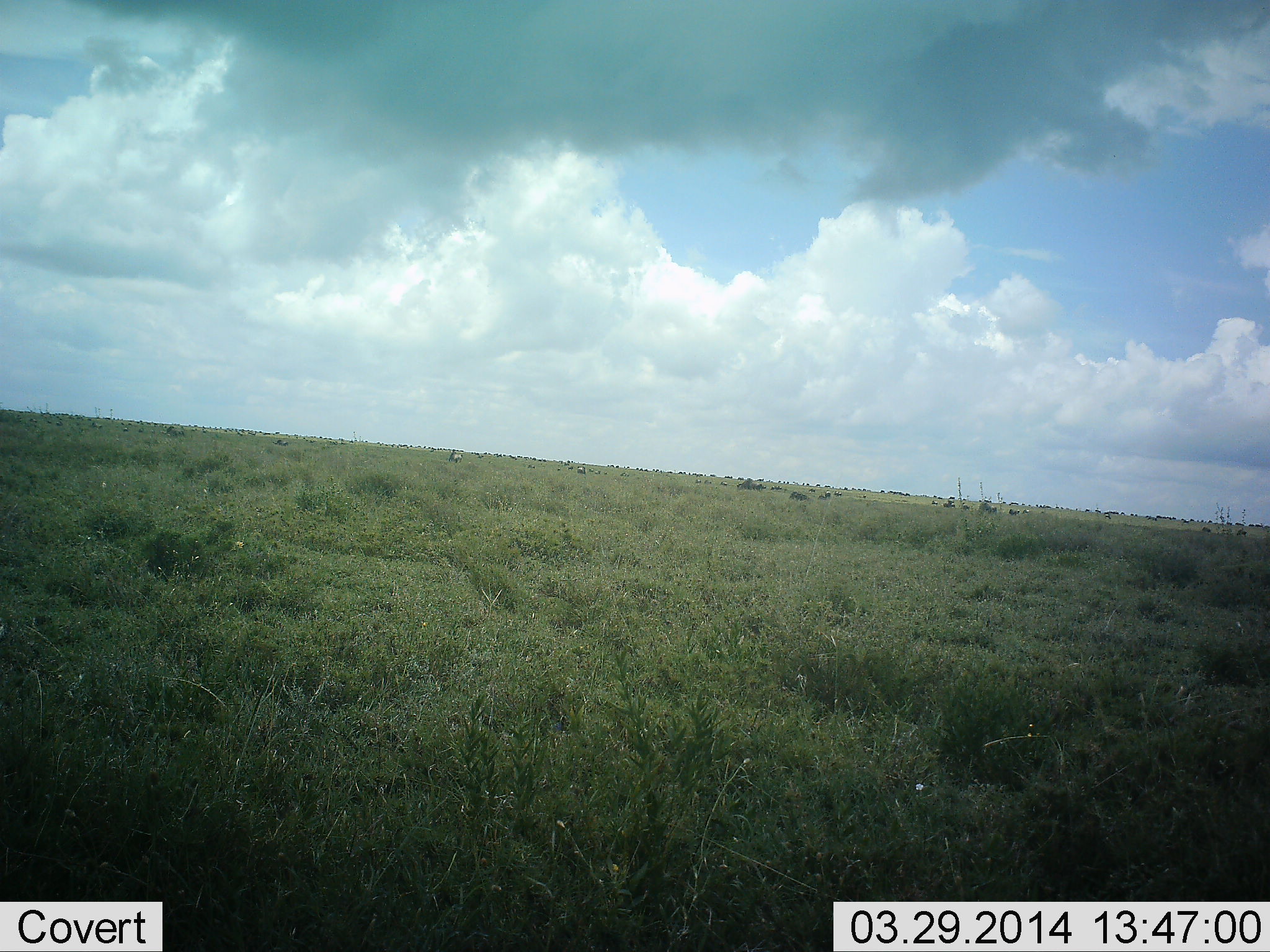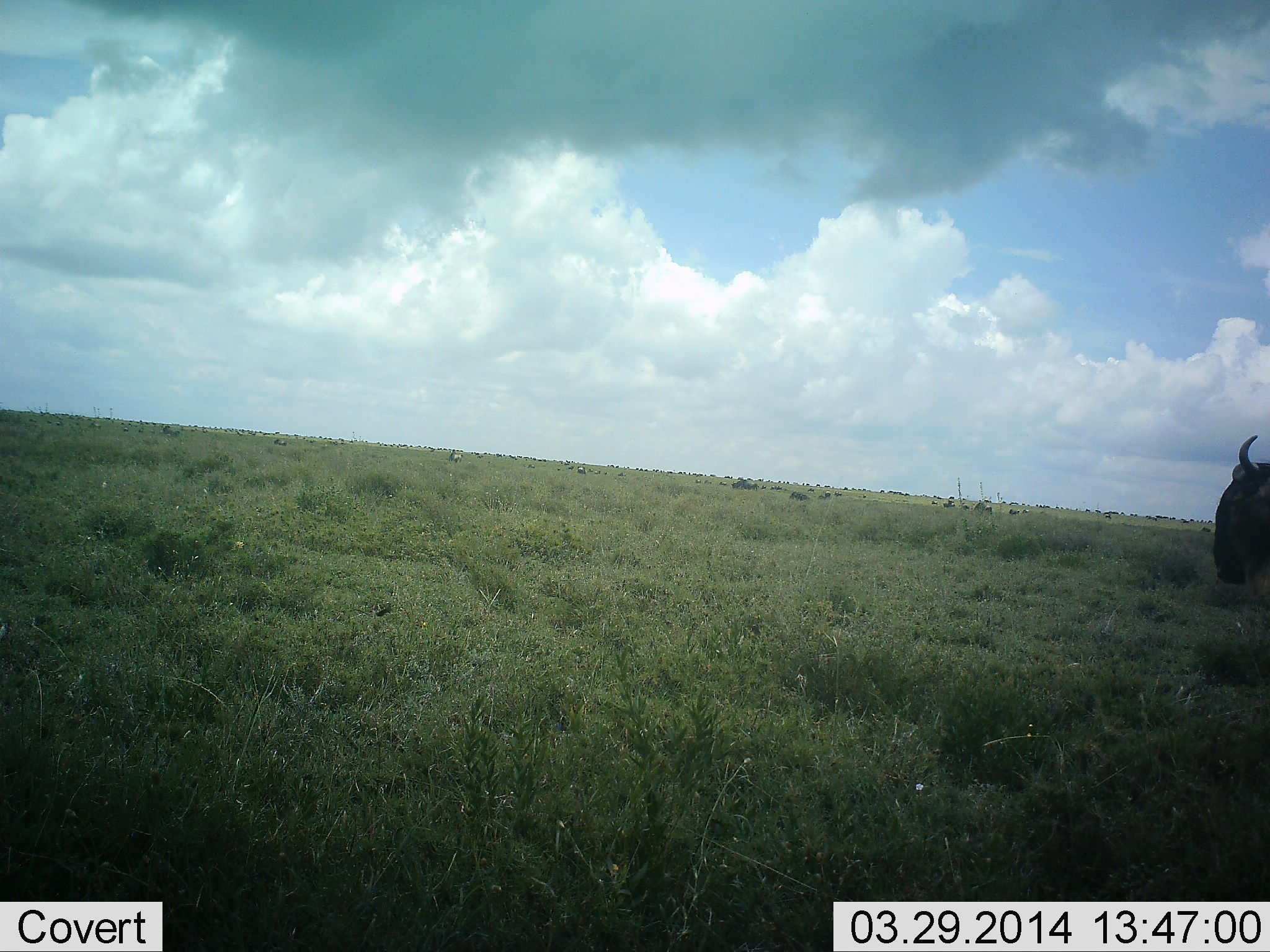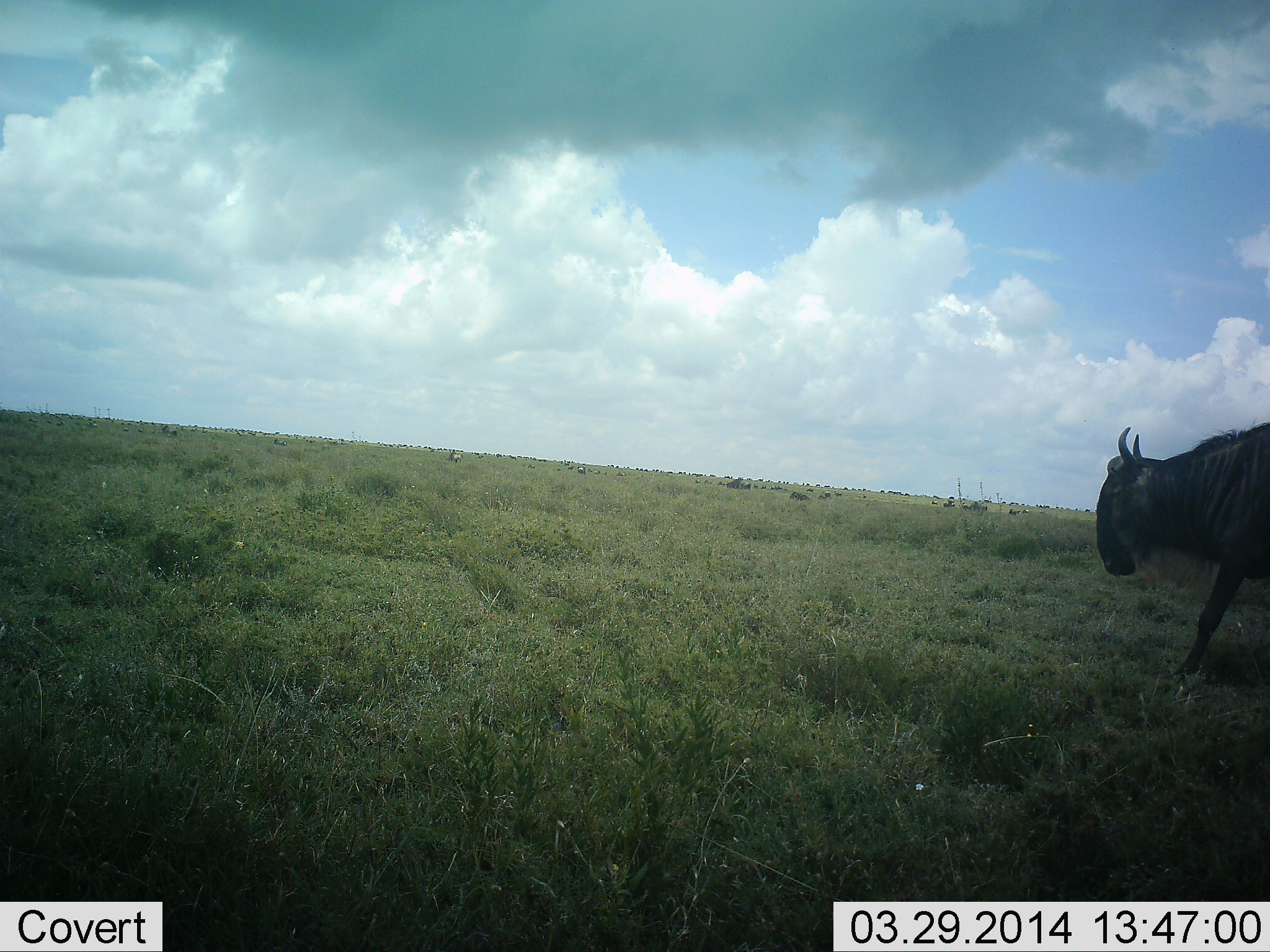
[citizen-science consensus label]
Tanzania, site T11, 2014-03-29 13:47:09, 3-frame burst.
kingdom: Animalia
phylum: Chordata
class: Mammalia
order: Artiodactyla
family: Bovidae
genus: Connochaetes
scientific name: Connochaetes taurinus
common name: blue wildebeest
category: wildebeest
Wildebeest (blue wildebeest) (Connochaetes taurinus), count 1. Behavior (volunteer vote fractions): standing 20%, resting 0%, moving 90%, interacting 0%. Young present (vote fraction): 0%. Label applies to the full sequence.